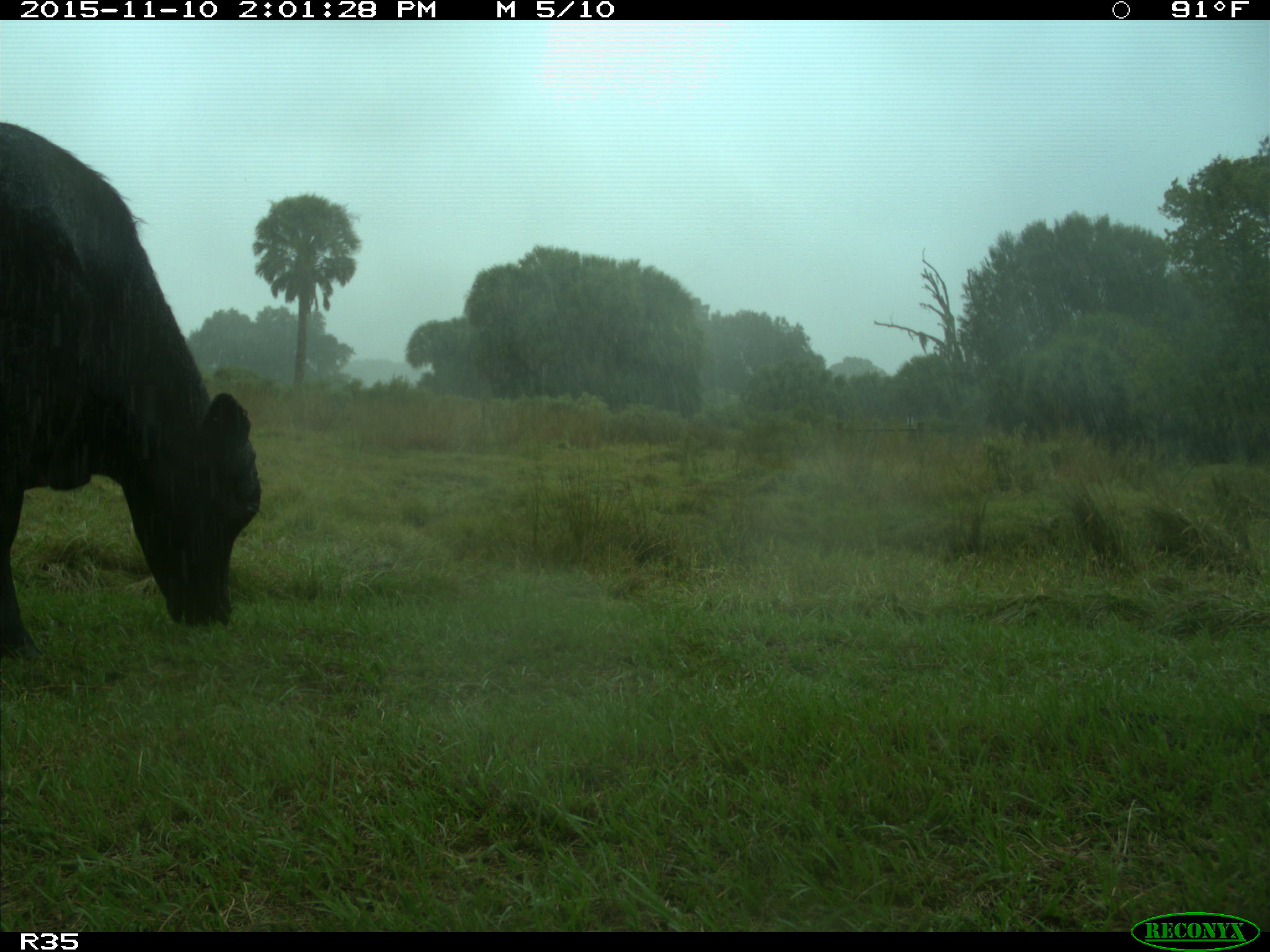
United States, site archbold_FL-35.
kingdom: Animalia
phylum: Chordata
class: Mammalia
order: Artiodactyla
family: Bovidae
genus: Bos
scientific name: Bos taurus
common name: domestic cow